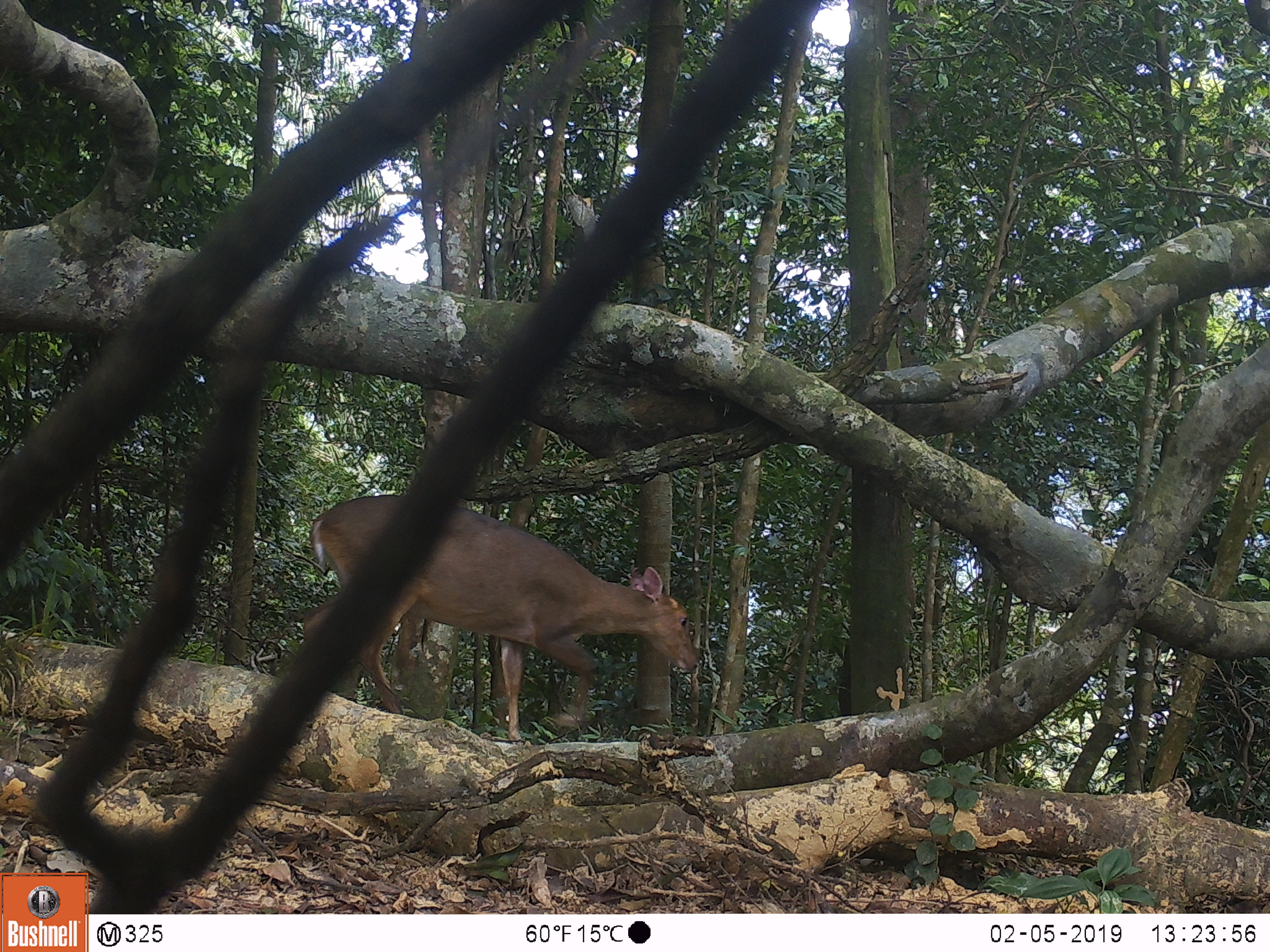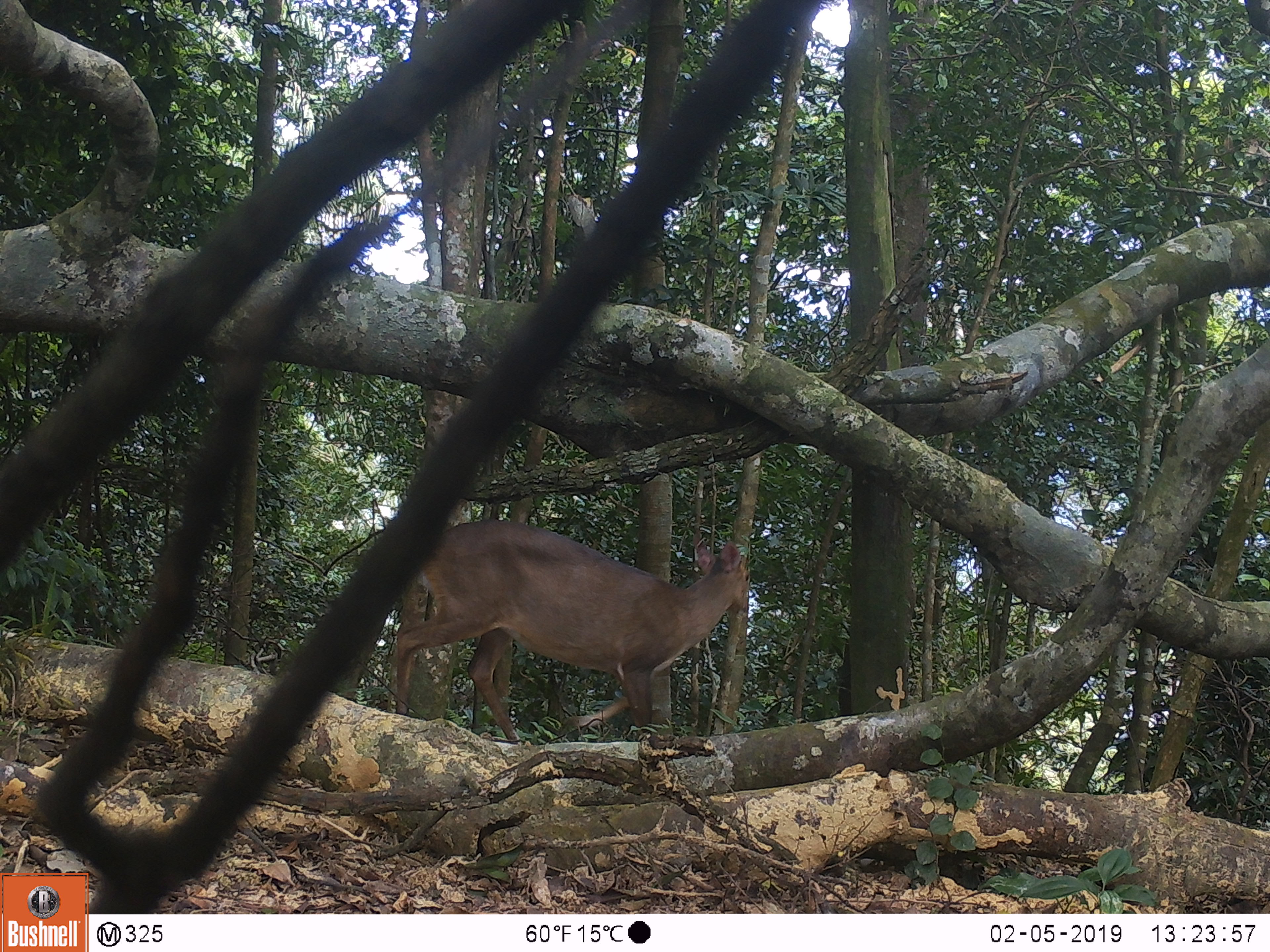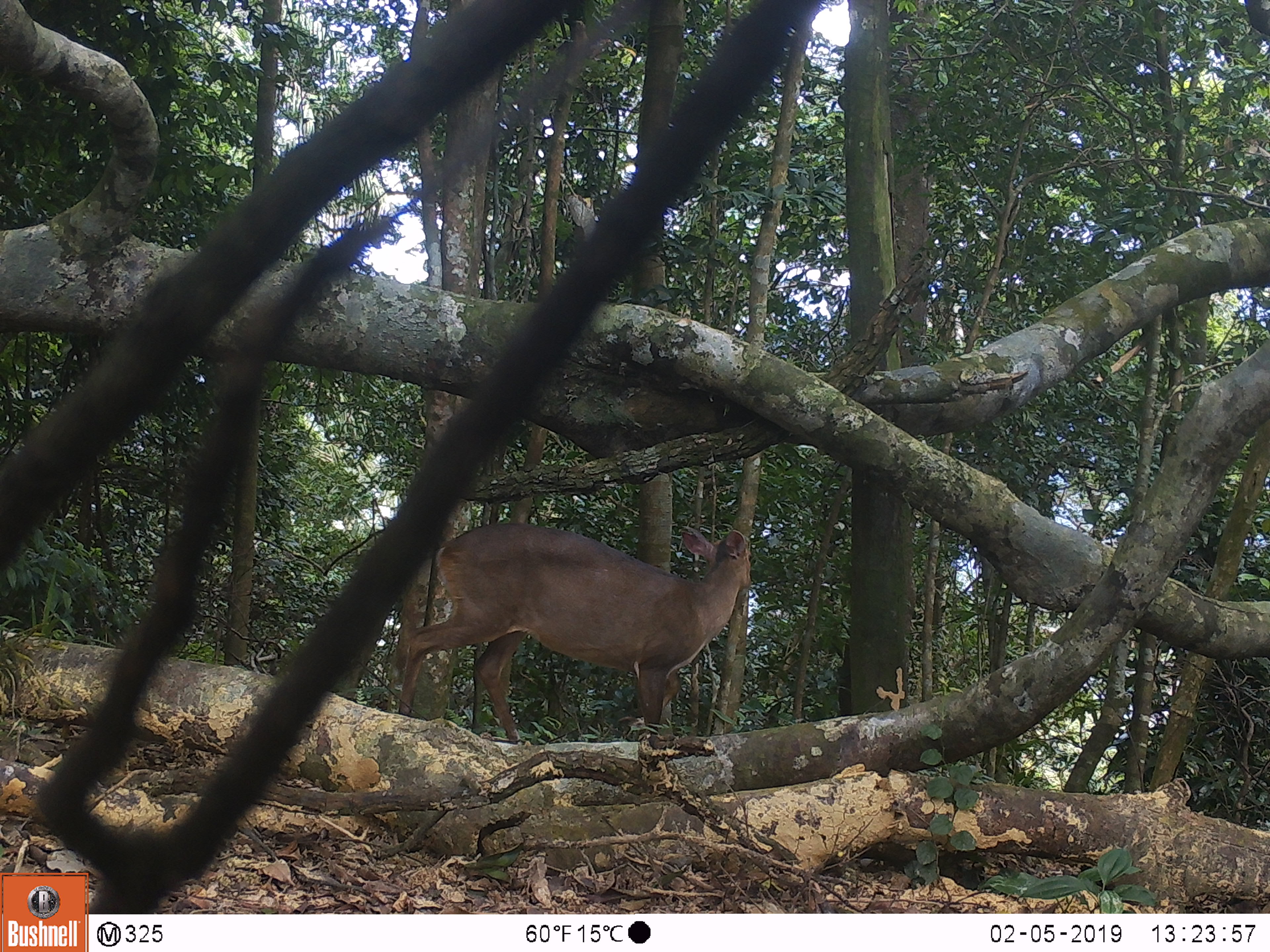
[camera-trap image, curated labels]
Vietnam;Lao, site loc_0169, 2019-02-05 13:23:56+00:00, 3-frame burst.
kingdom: Animalia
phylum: Chordata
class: Mammalia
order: Artiodactyla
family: Cervidae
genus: Muntiacus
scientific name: Muntiacus rooseveltorum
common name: roosevelt's muntjac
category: roosevelts muntjac group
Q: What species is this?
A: Roosevelts muntjac group (roosevelt's muntjac) (Muntiacus rooseveltorum).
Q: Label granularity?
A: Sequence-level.